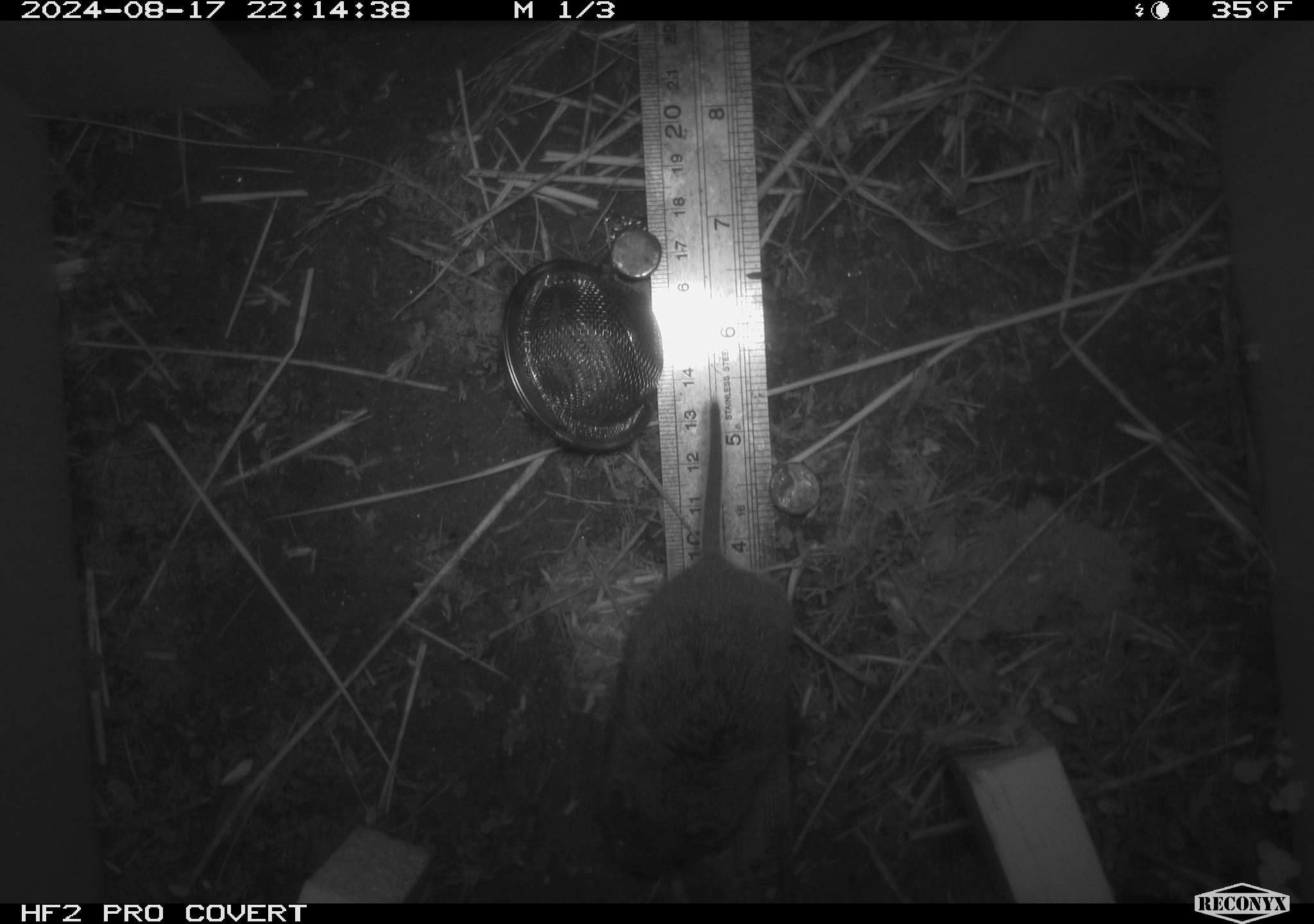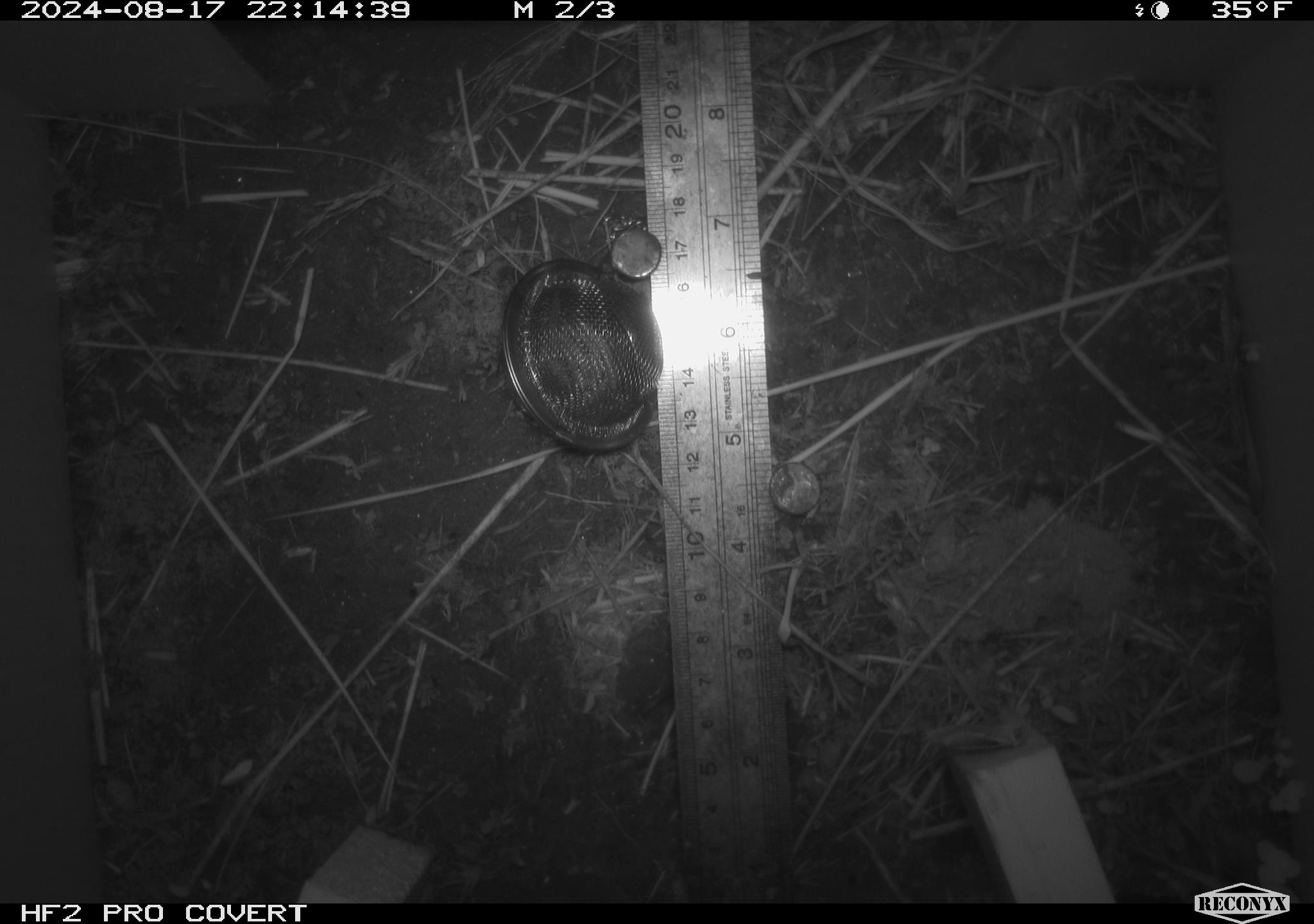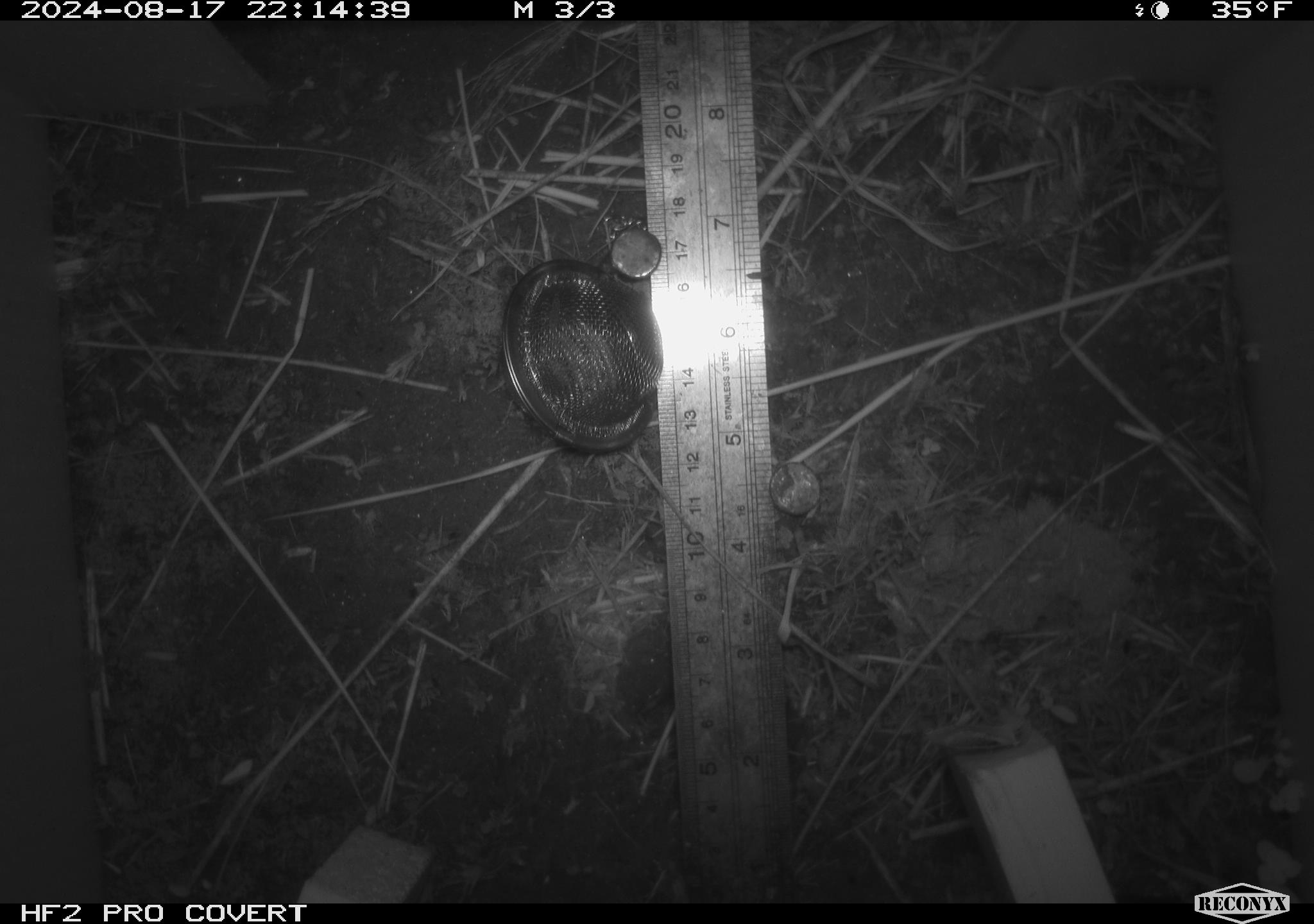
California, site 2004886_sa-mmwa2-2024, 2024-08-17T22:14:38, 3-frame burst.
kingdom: Animalia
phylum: Chordata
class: Mammalia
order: Rodentia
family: Cricetidae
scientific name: Arvicolinae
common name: voles, lemmings, and muskrats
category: arvicolinae subfamily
Arvicolinae subfamily (voles, lemmings, and muskrats) (Arvicolinae).